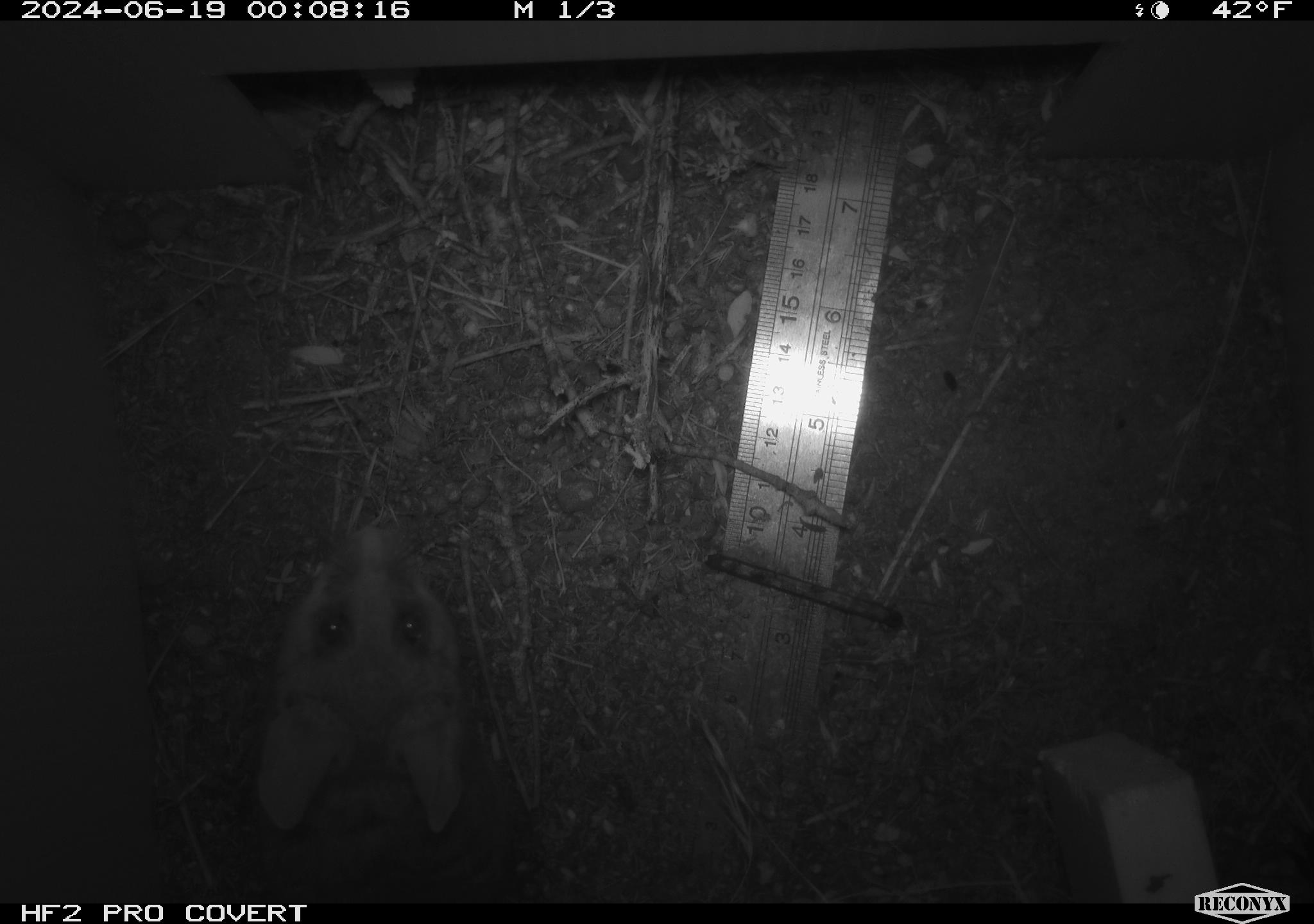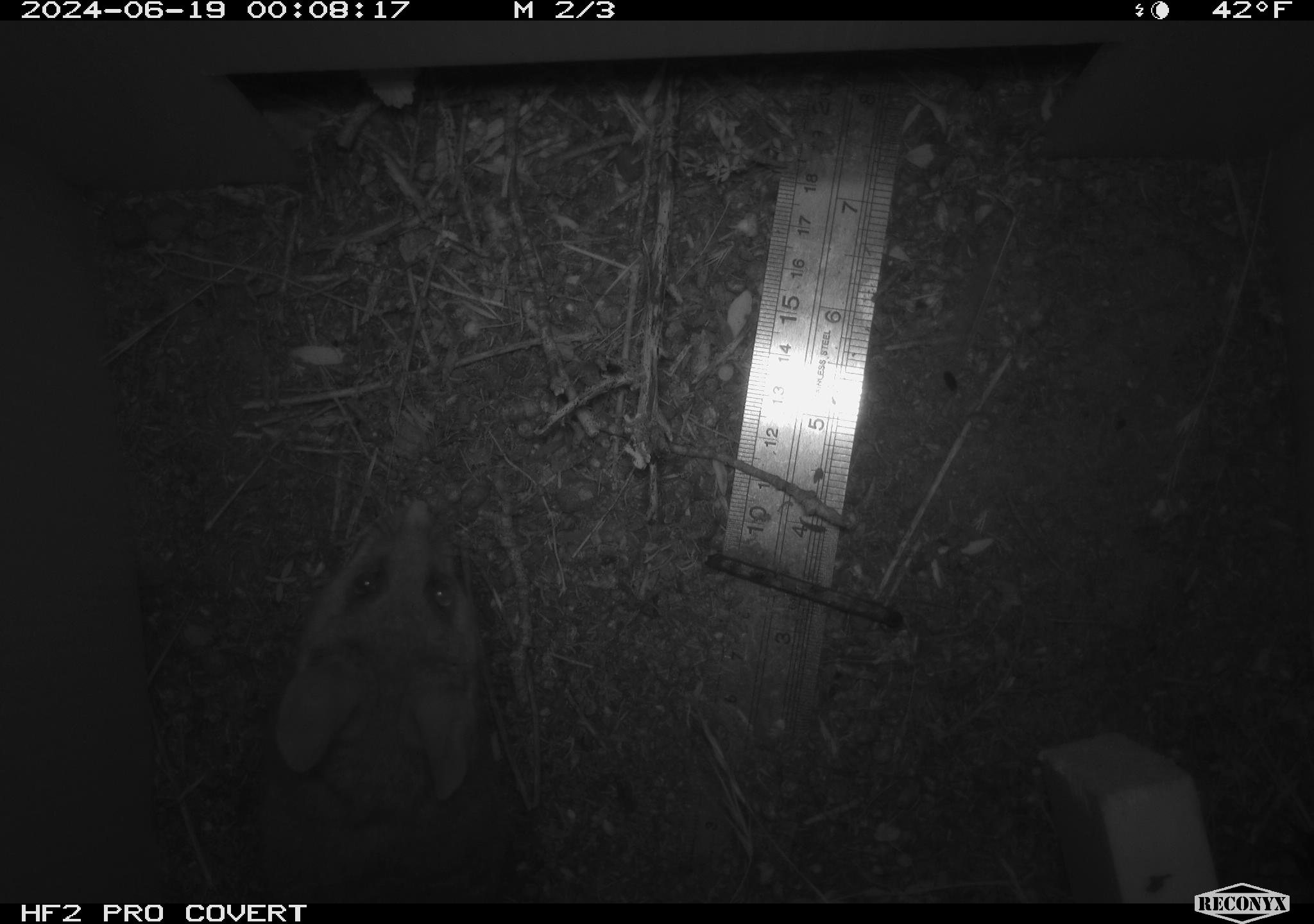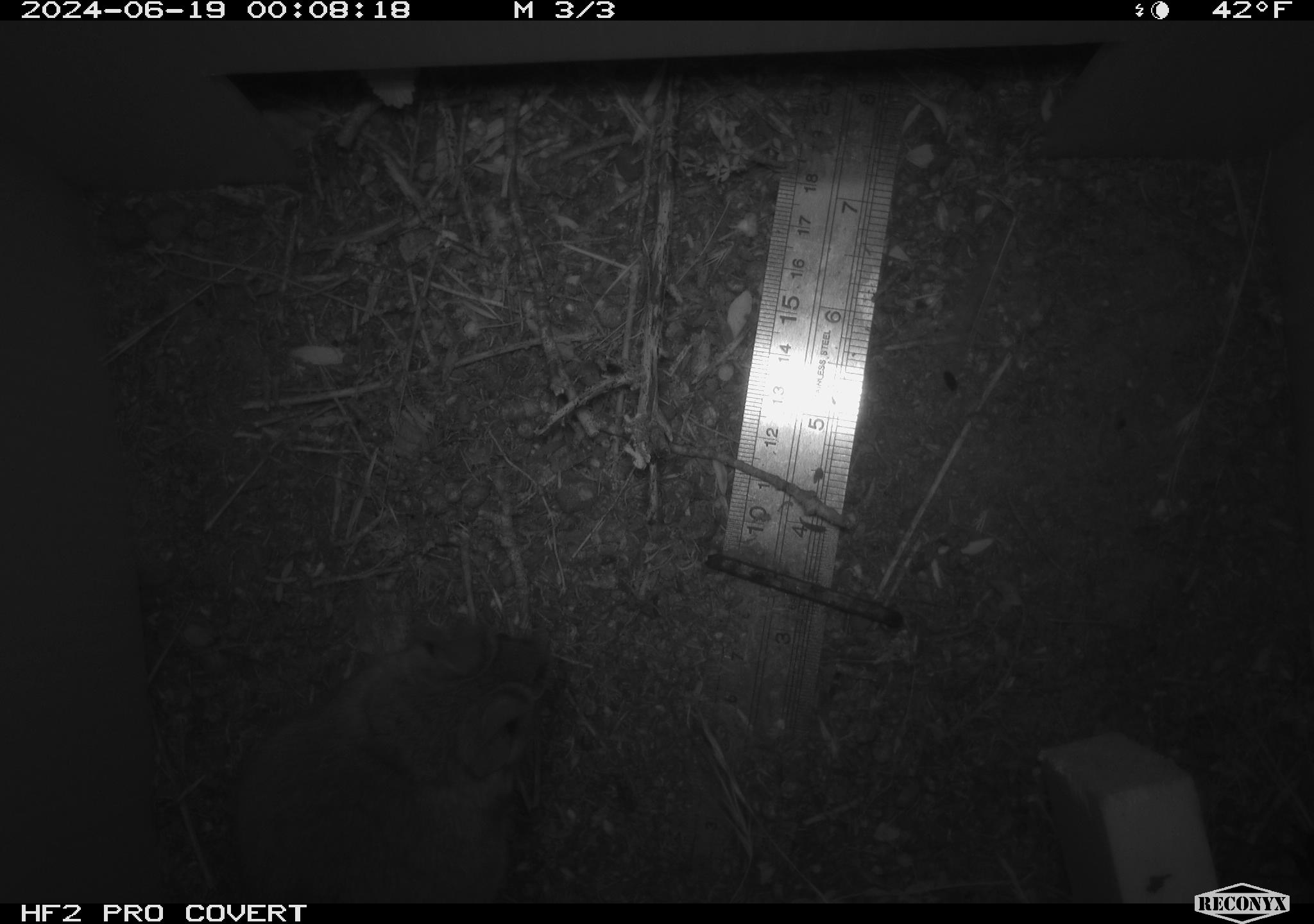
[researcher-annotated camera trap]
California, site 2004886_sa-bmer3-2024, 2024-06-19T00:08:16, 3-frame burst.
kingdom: Animalia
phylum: Chordata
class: Mammalia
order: Rodentia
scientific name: Rodentia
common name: woodrat or rat or mouse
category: woodrat or rat or mouse species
Woodrat or rat or mouse species (woodrat or rat or mouse) (Rodentia).